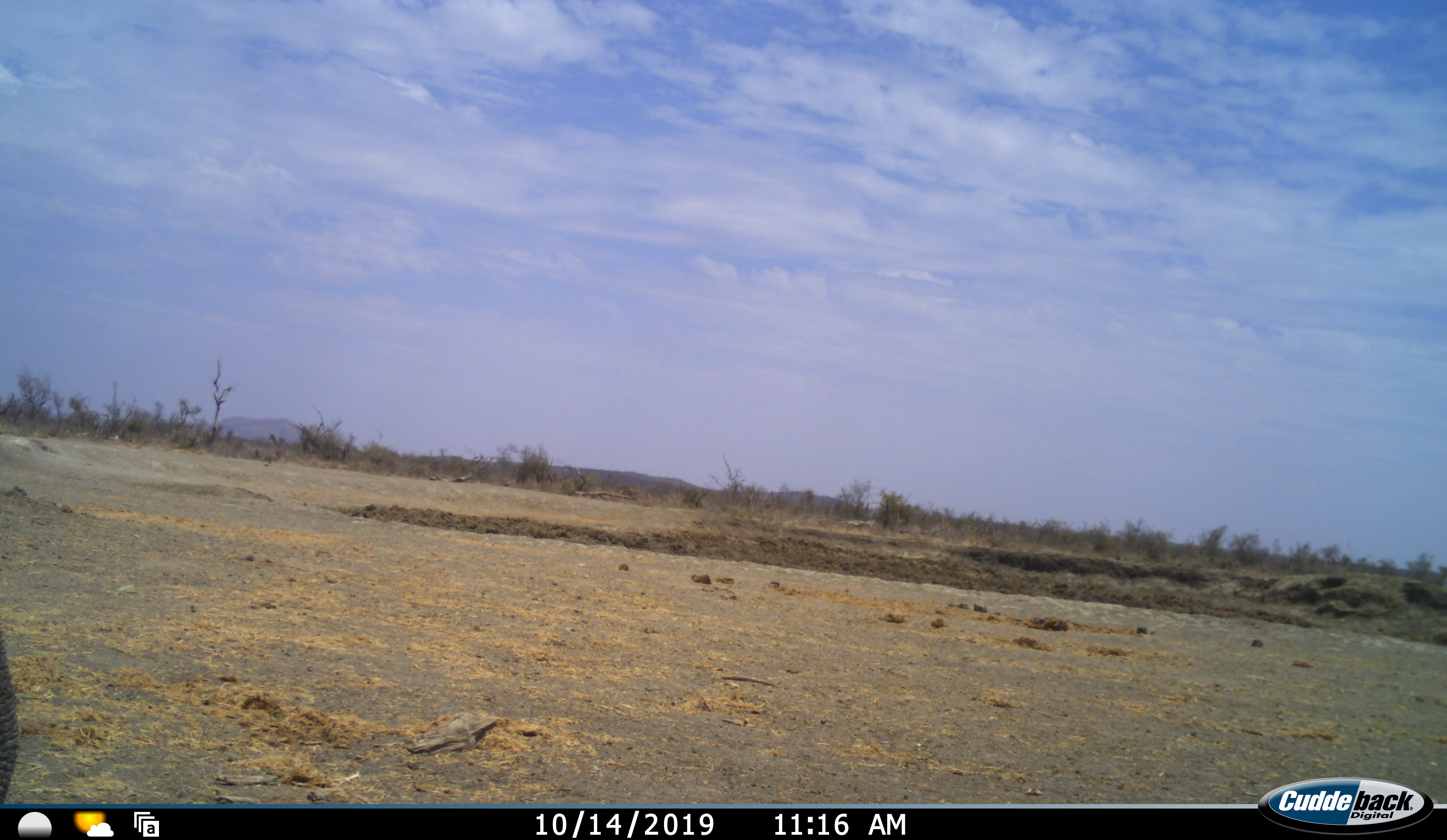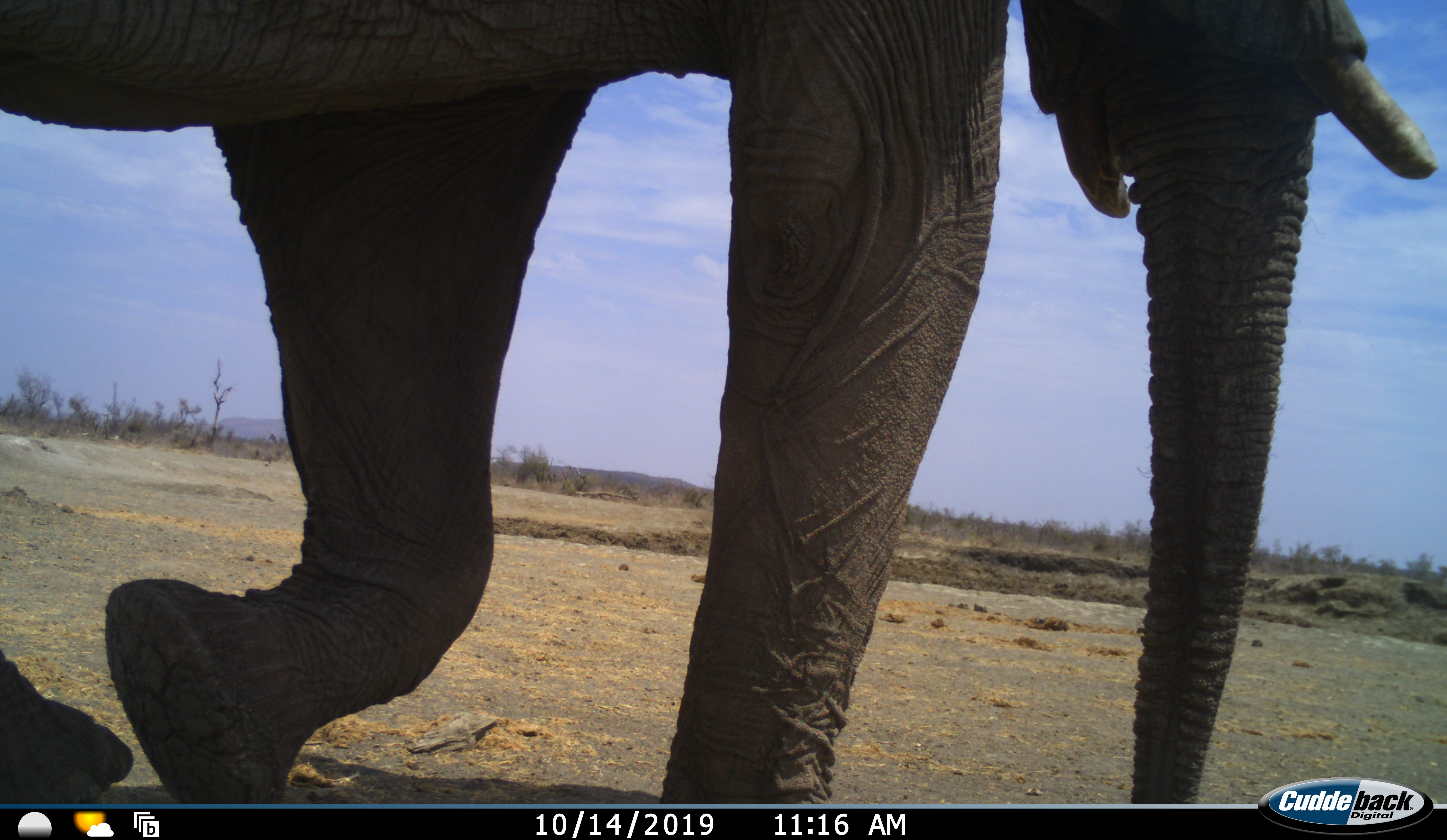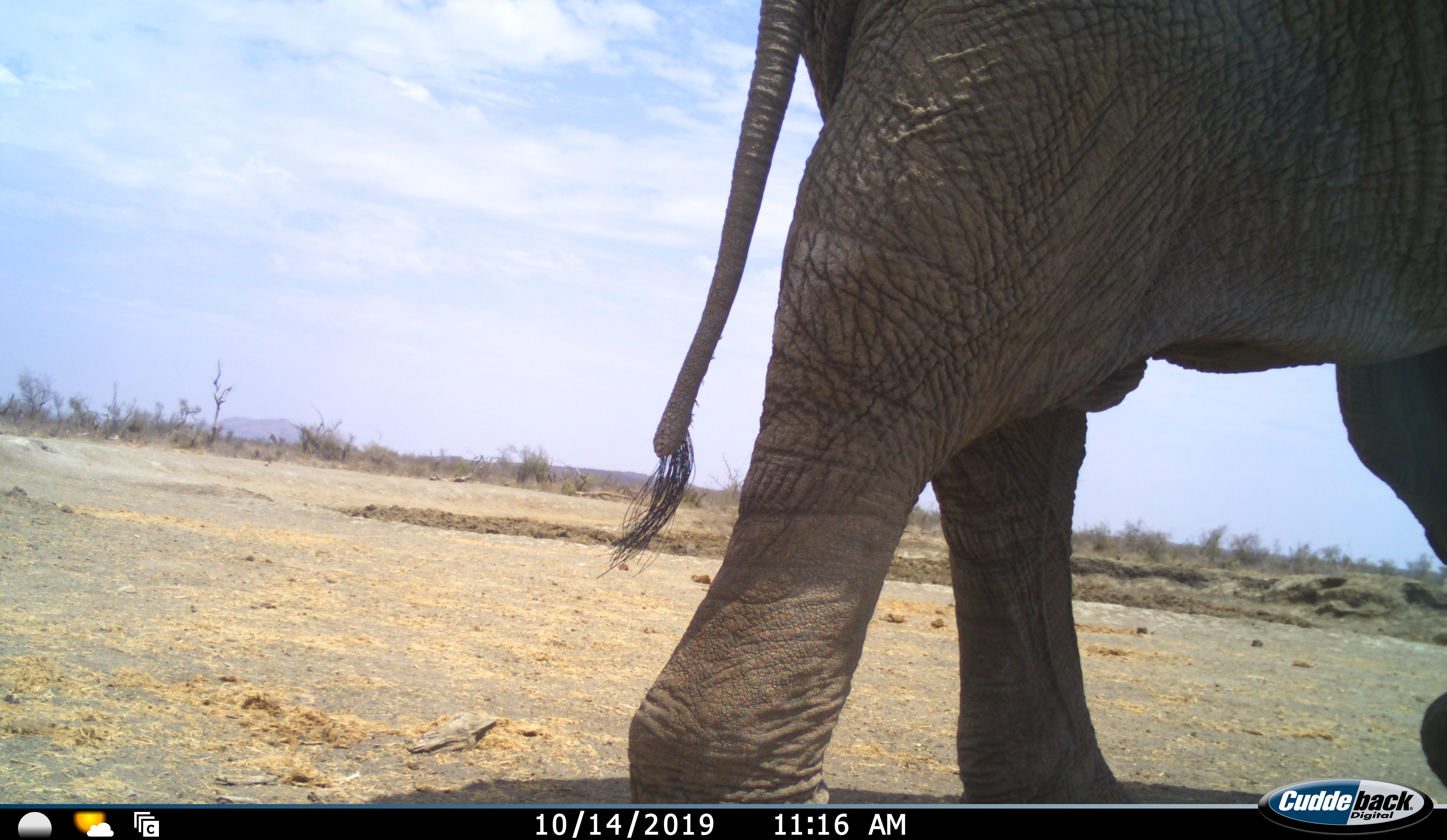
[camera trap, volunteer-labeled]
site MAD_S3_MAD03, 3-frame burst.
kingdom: Animalia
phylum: Chordata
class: Mammalia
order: Proboscidea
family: Elephantidae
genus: Loxodonta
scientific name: Loxodonta africana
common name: african bush elephant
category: elephant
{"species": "elephant (african bush elephant) (Loxodonta africana)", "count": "1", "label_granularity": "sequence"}